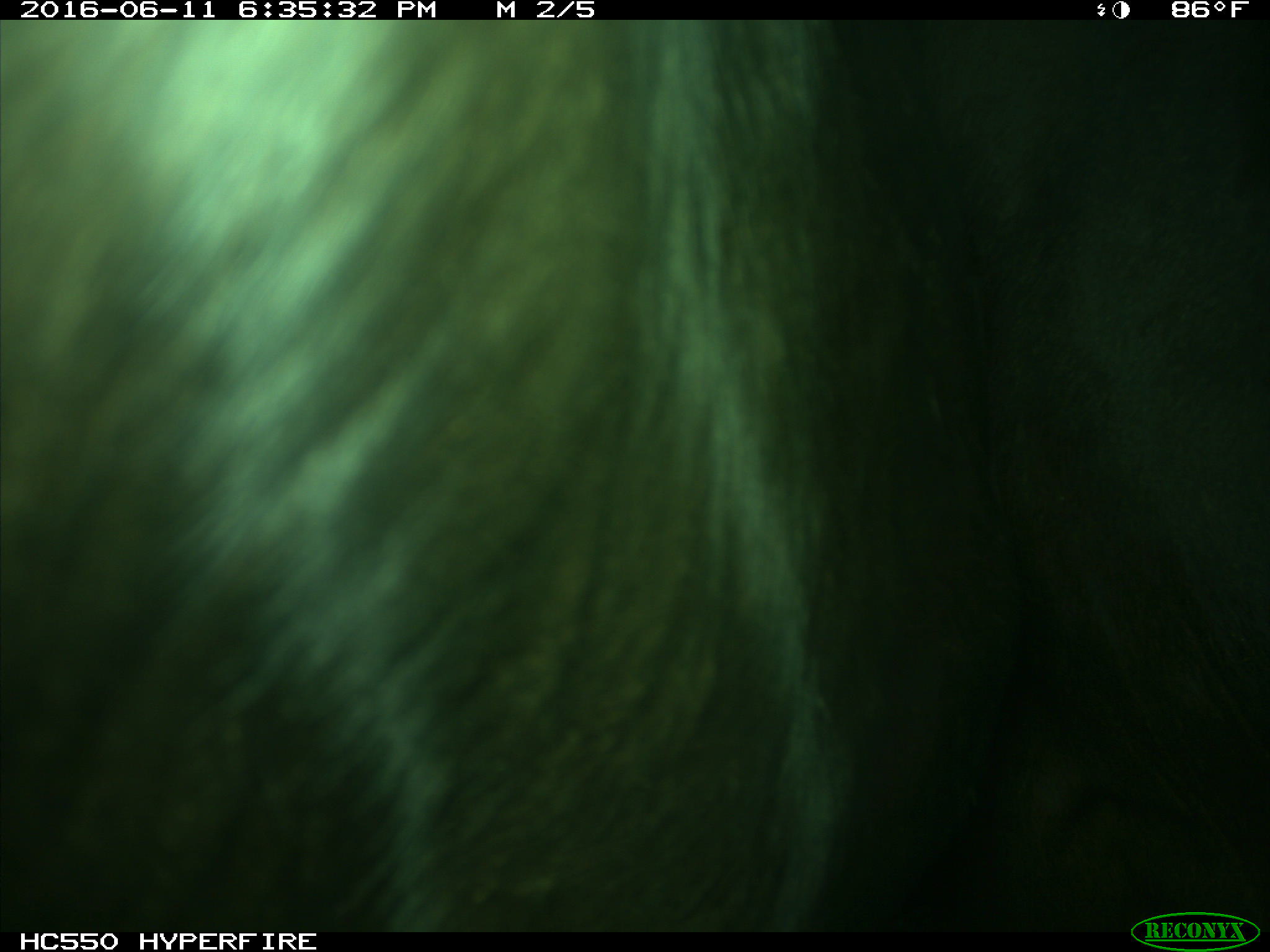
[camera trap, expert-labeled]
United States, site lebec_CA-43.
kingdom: Animalia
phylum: Chordata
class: Mammalia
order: Artiodactyla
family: Bovidae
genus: Bos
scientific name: Bos taurus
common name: domestic cow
Bos taurus (domestic cow).